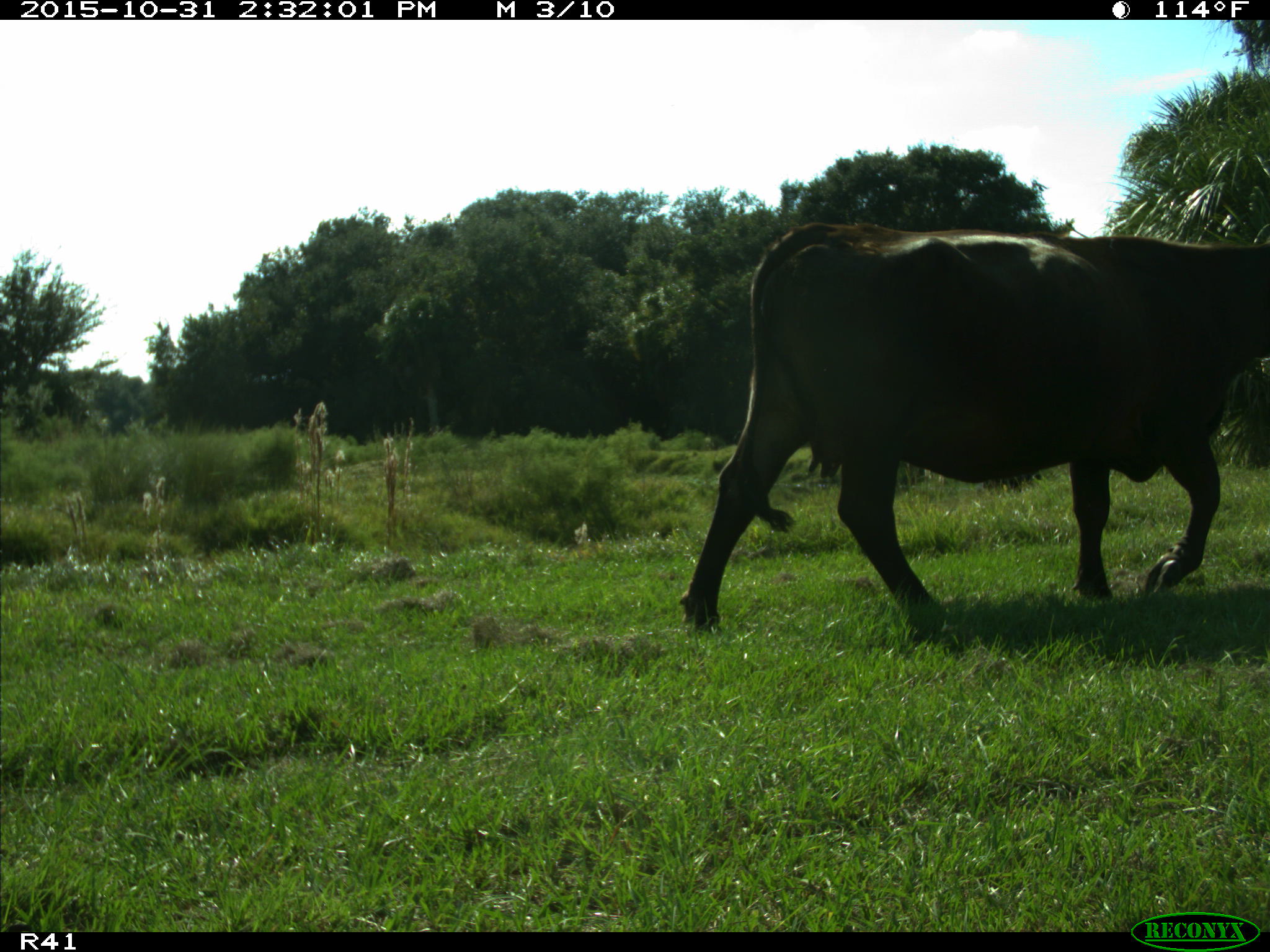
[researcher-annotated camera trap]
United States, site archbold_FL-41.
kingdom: Animalia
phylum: Chordata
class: Mammalia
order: Artiodactyla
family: Bovidae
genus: Bos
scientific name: Bos taurus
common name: domestic cow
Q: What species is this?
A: Bos taurus (domestic cow).